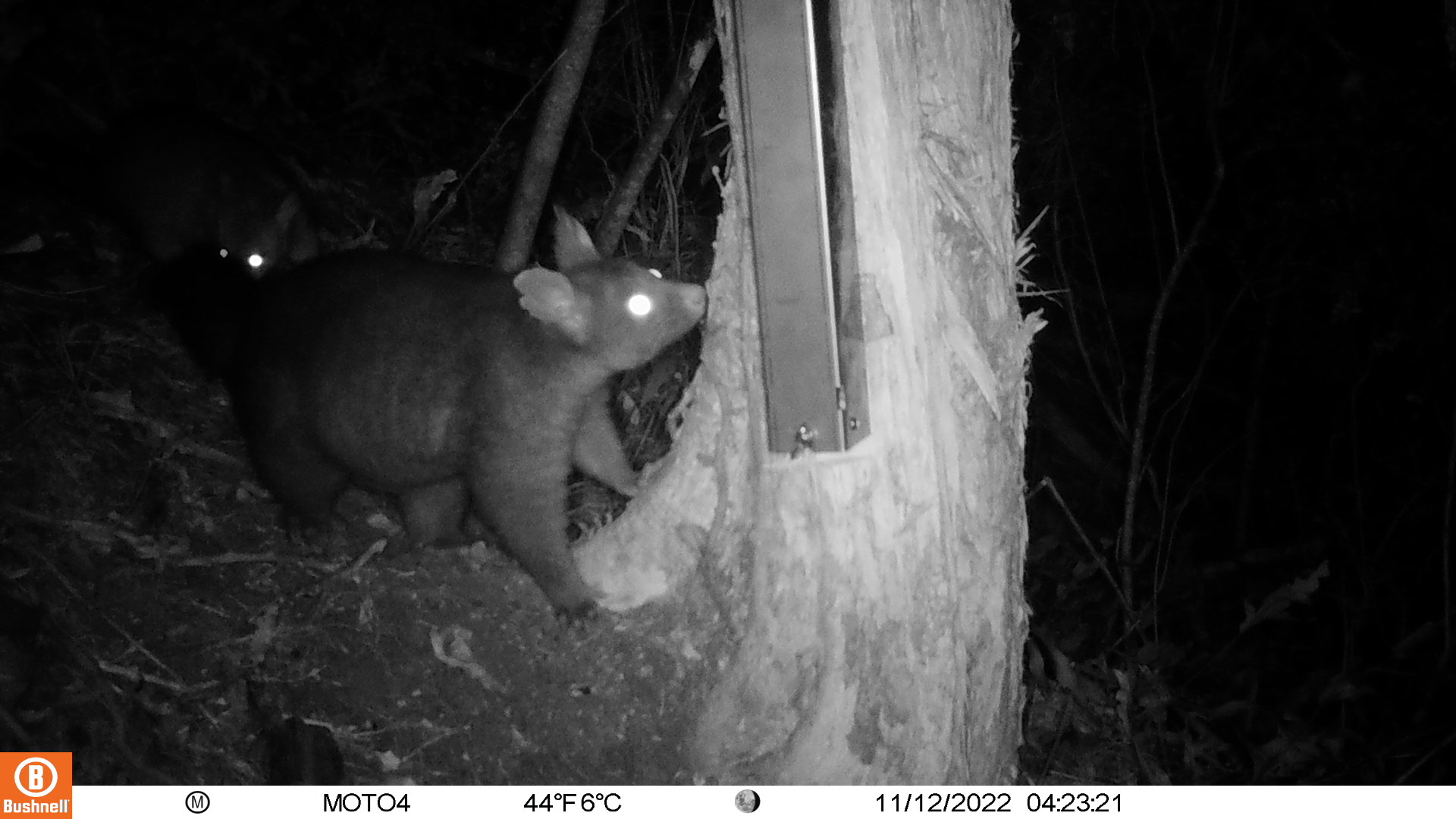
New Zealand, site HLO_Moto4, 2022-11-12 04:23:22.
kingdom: Animalia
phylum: Chordata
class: Mammalia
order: Diprotodontia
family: Phalangeridae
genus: Trichosurus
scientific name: Trichosurus vulpecula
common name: common brushtail possum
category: possum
Possum (common brushtail possum) (Trichosurus vulpecula).